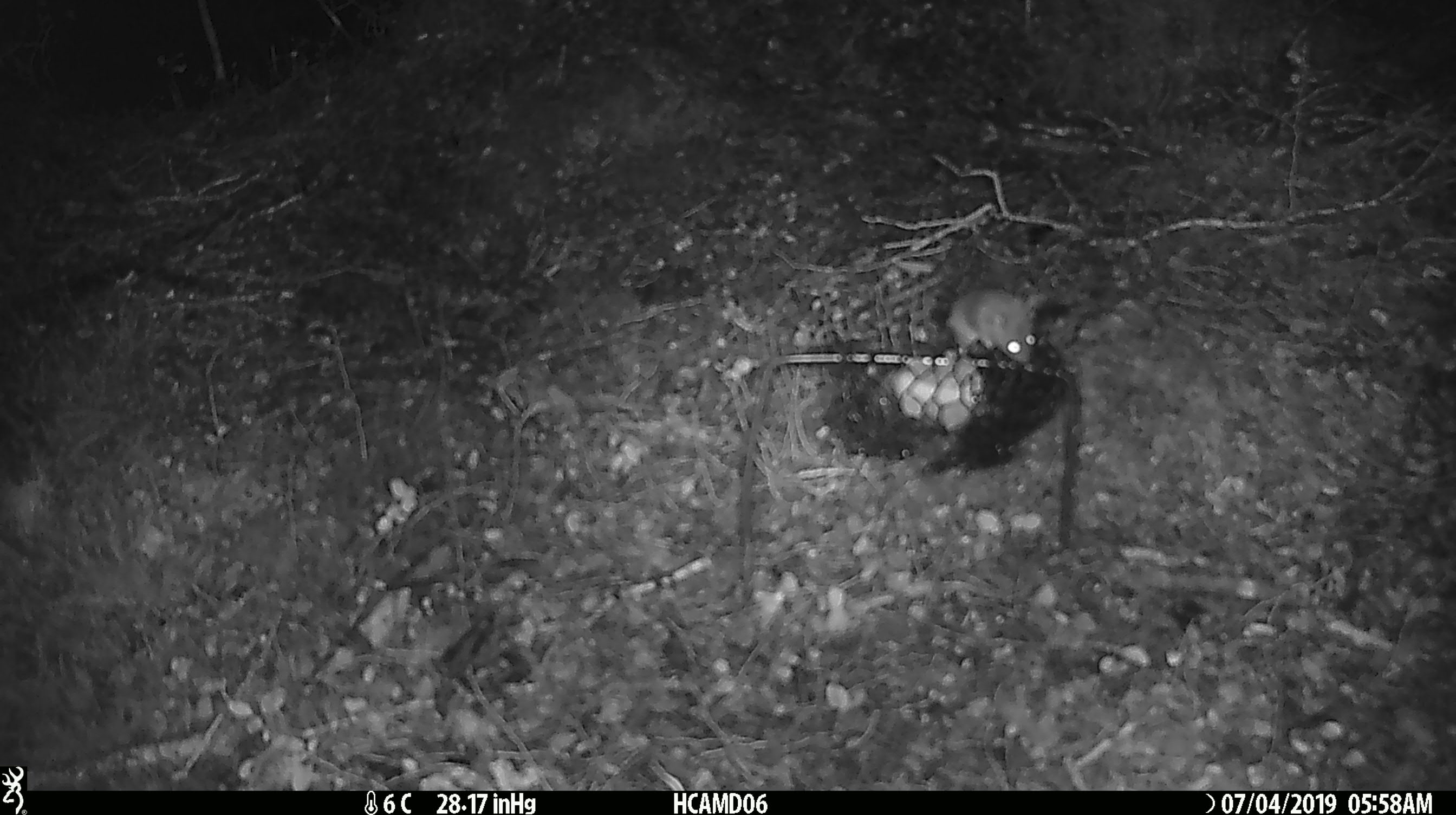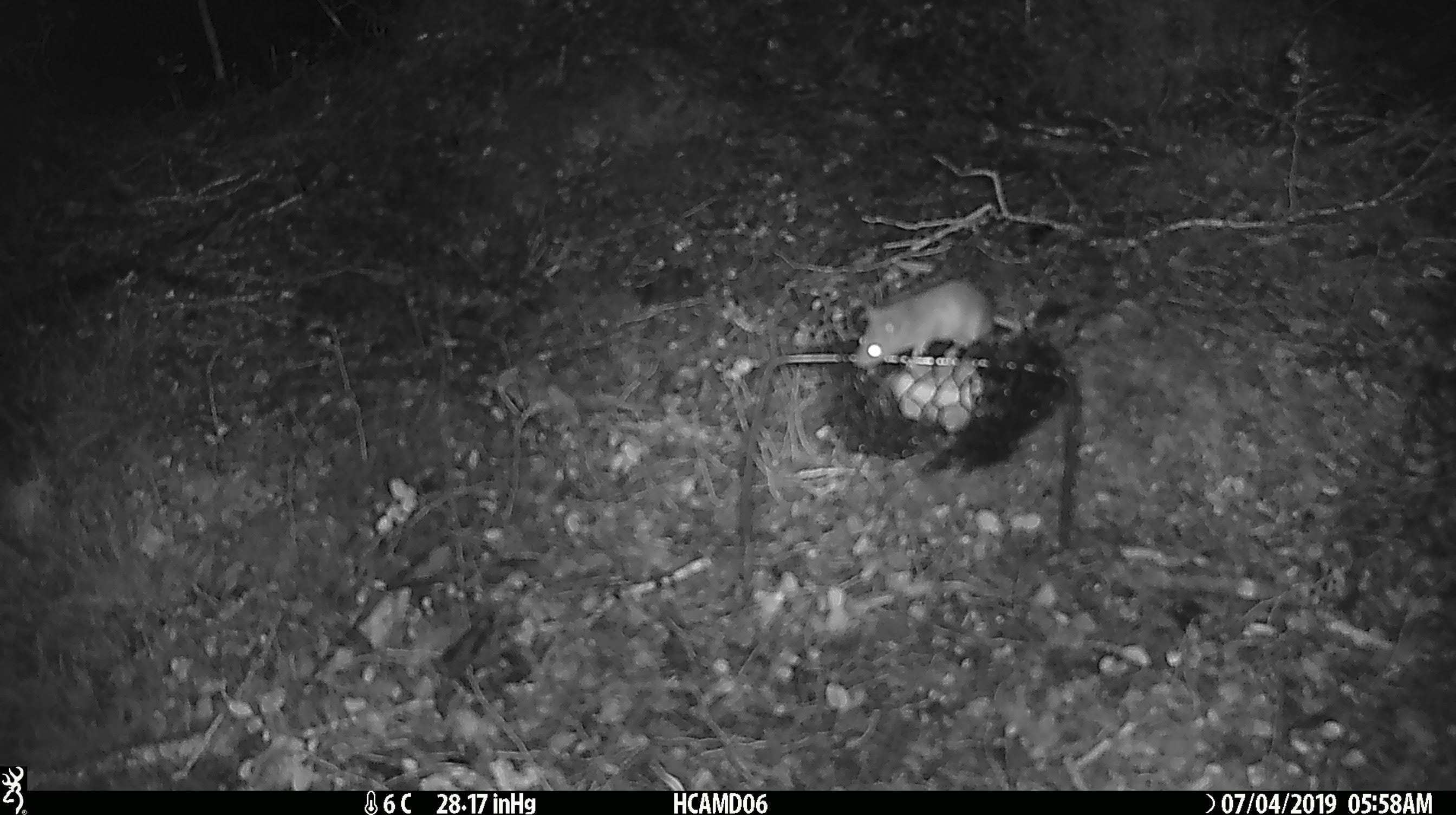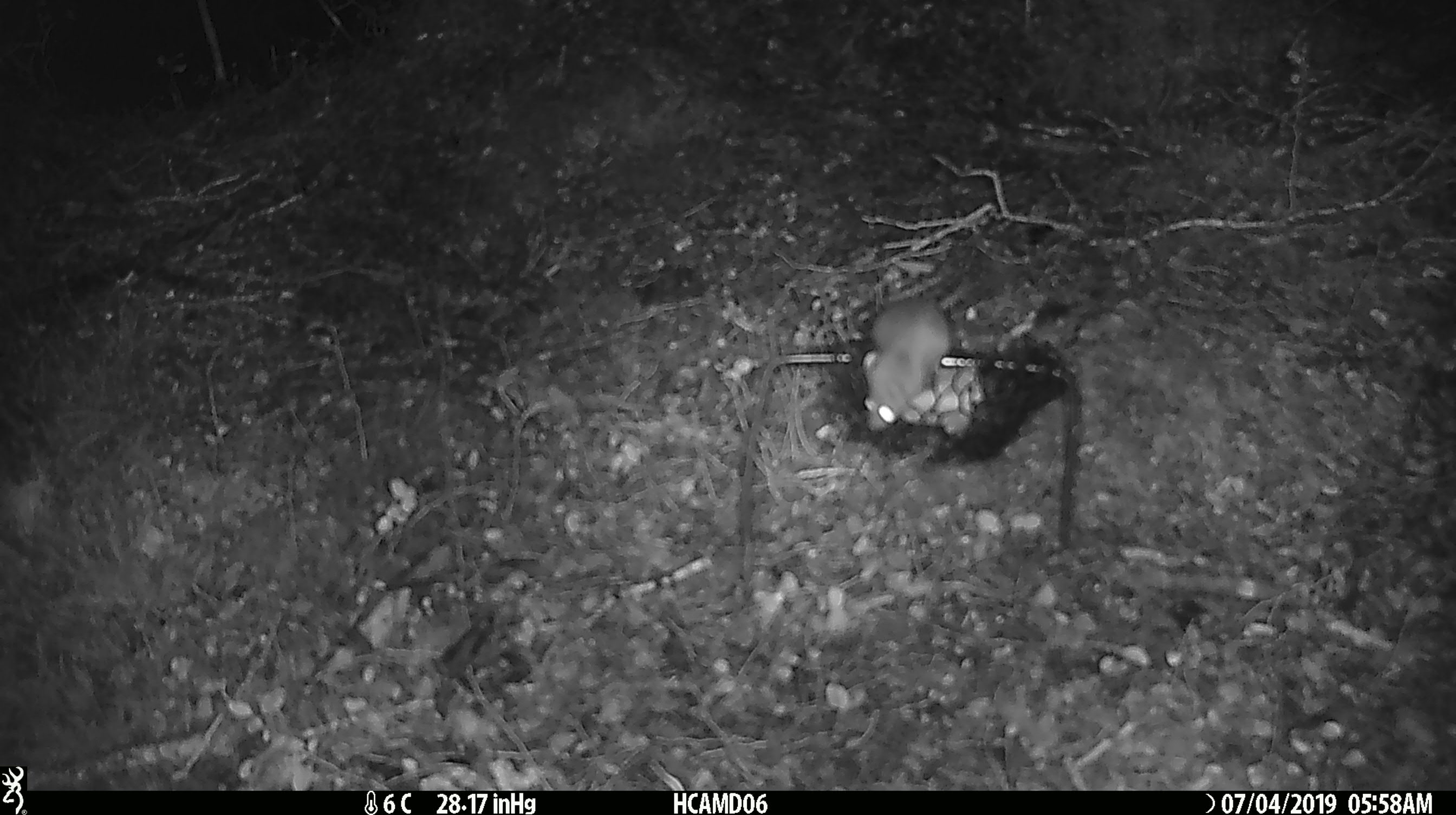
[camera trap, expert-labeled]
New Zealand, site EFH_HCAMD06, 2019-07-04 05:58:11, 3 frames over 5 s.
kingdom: Animalia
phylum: Chordata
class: Mammalia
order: Rodentia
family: Muridae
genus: Mus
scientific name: Mus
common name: mouse